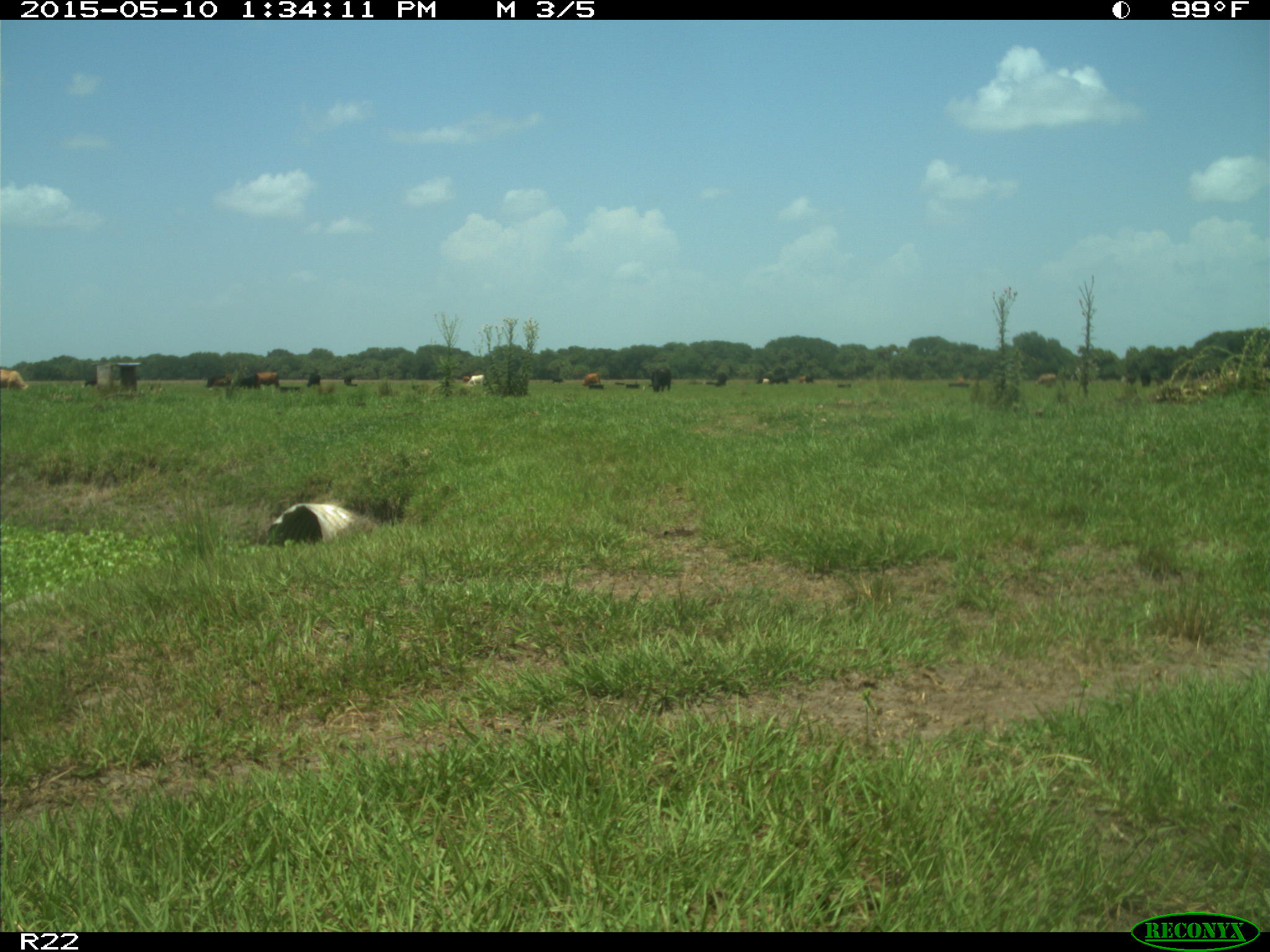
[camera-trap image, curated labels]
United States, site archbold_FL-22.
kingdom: Animalia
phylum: Chordata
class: Mammalia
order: Artiodactyla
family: Bovidae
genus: Bos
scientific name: Bos taurus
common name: domestic cow